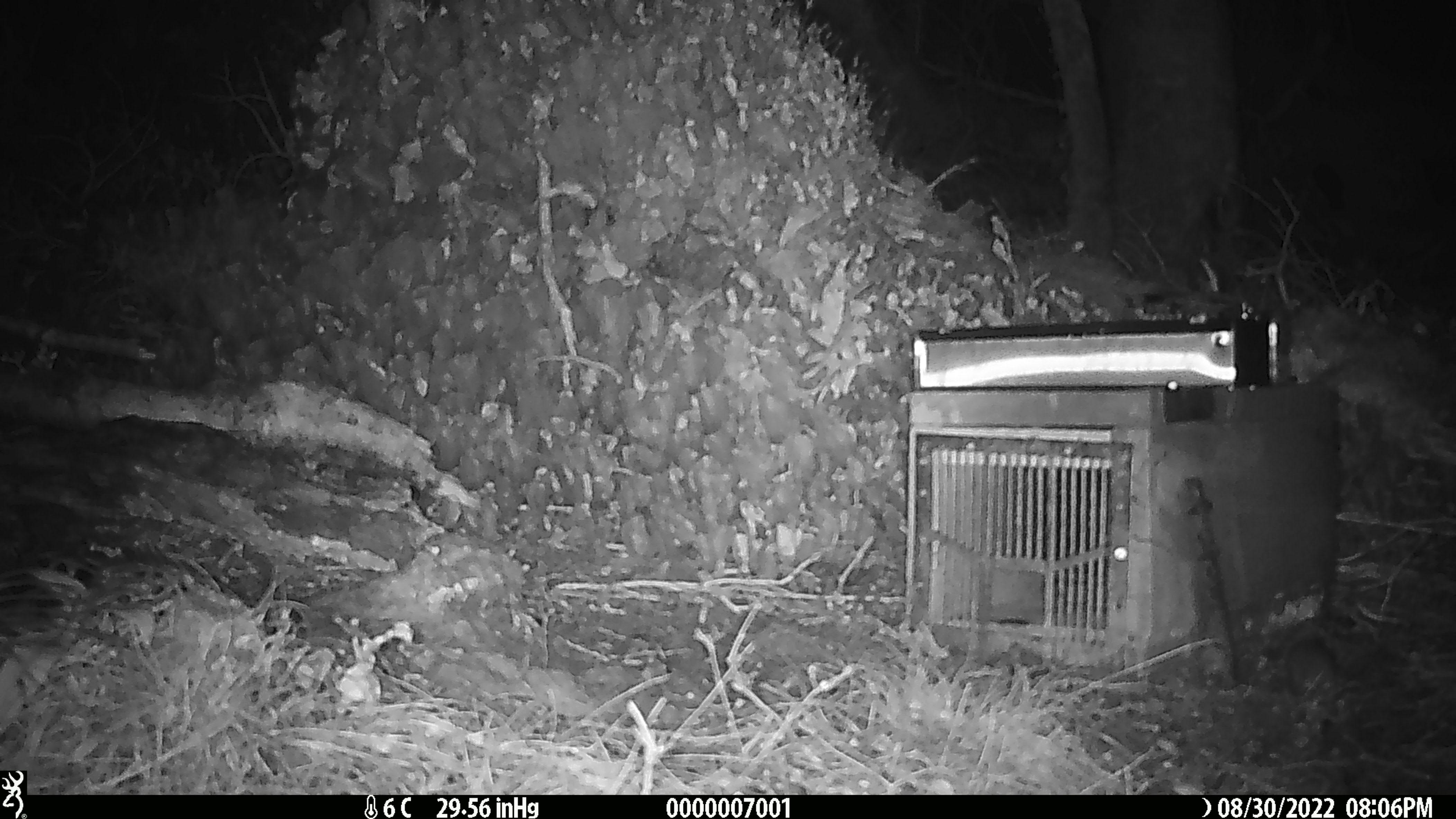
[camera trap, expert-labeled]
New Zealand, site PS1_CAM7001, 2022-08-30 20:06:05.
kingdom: Animalia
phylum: Chordata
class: Mammalia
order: Rodentia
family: Muridae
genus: Mus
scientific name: Mus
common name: mouse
Mouse (Mus).